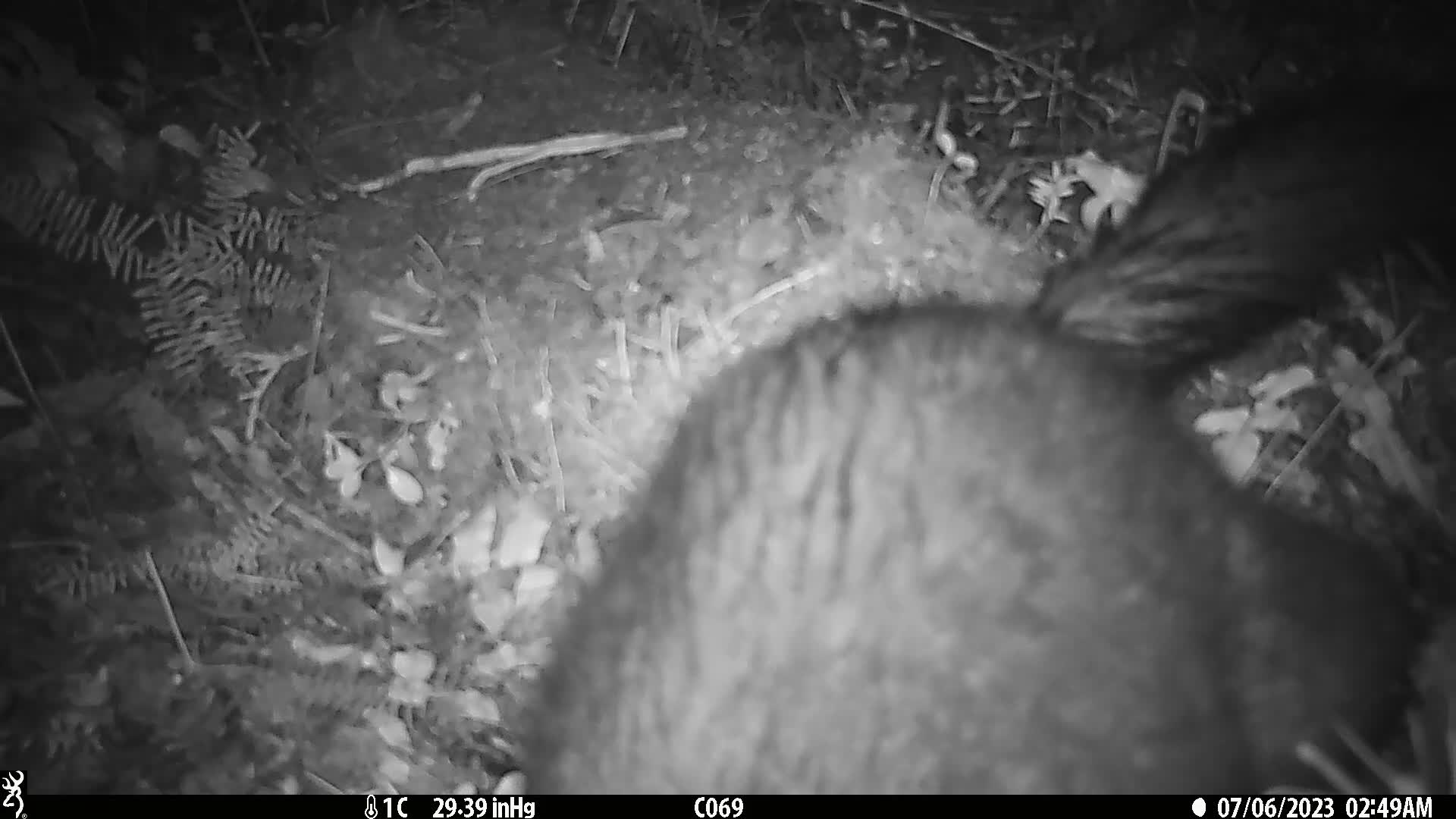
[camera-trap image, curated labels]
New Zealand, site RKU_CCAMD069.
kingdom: Animalia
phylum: Chordata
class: Mammalia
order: Diprotodontia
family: Phalangeridae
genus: Trichosurus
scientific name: Trichosurus vulpecula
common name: common brushtail possum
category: possum